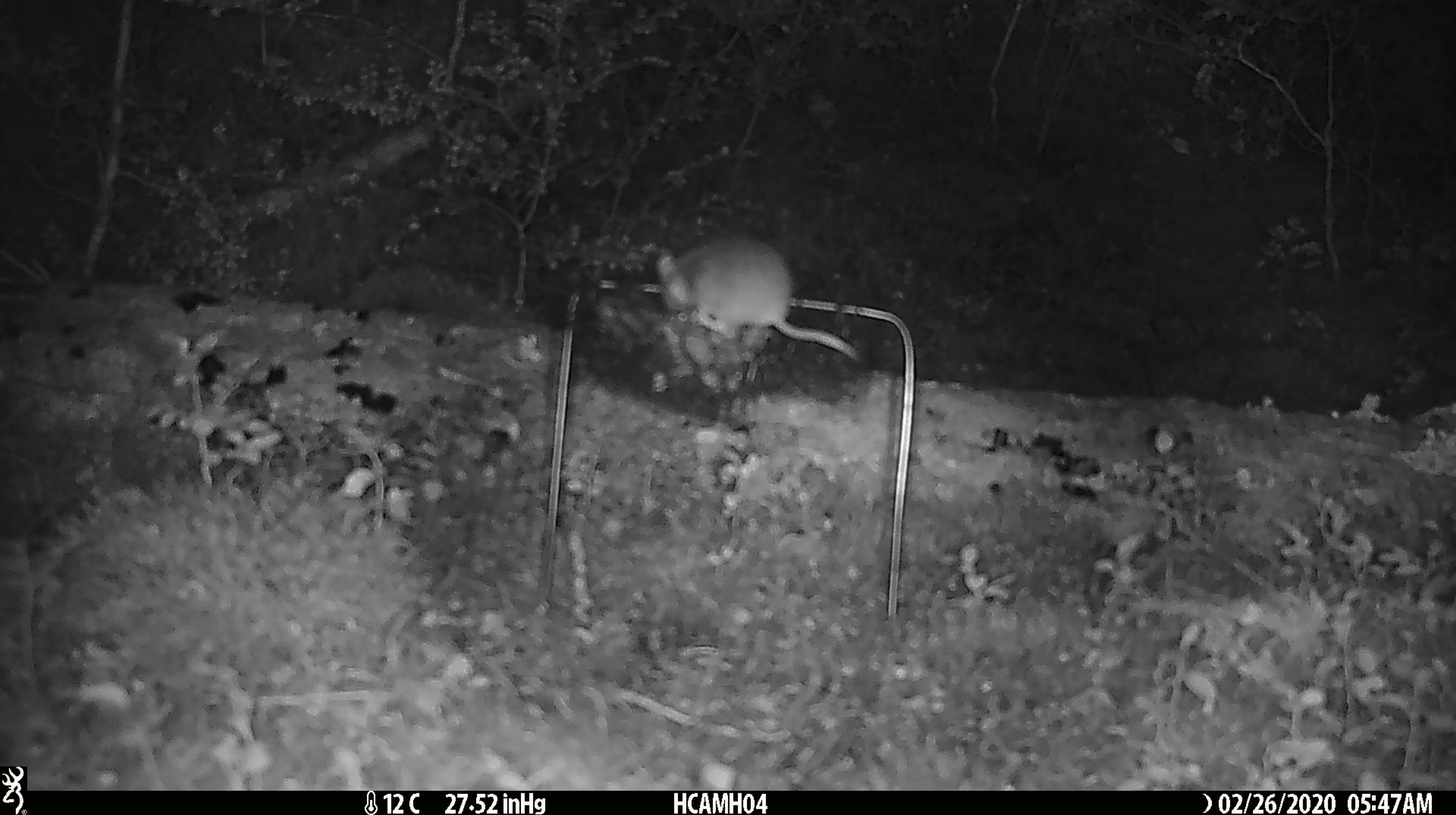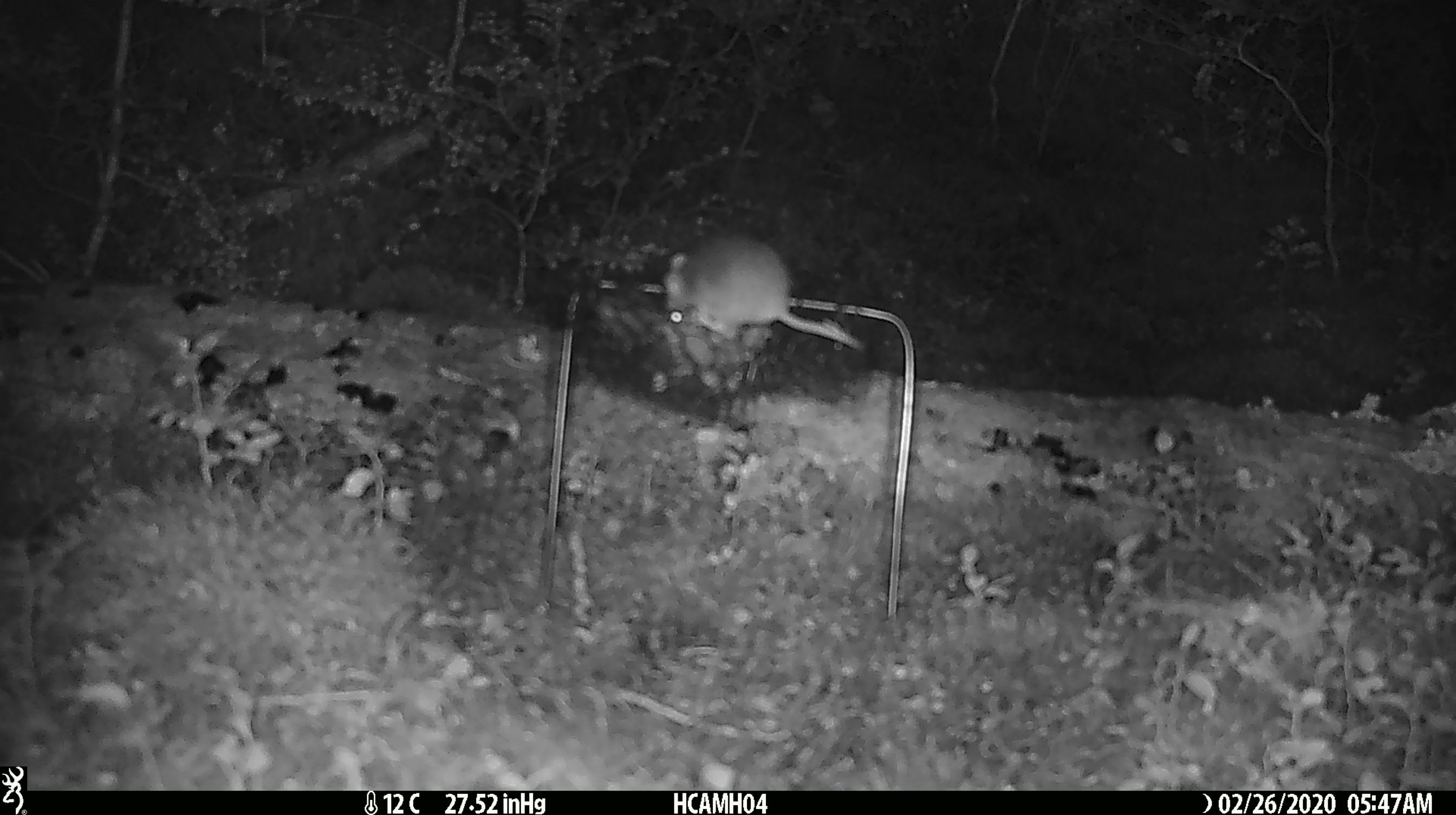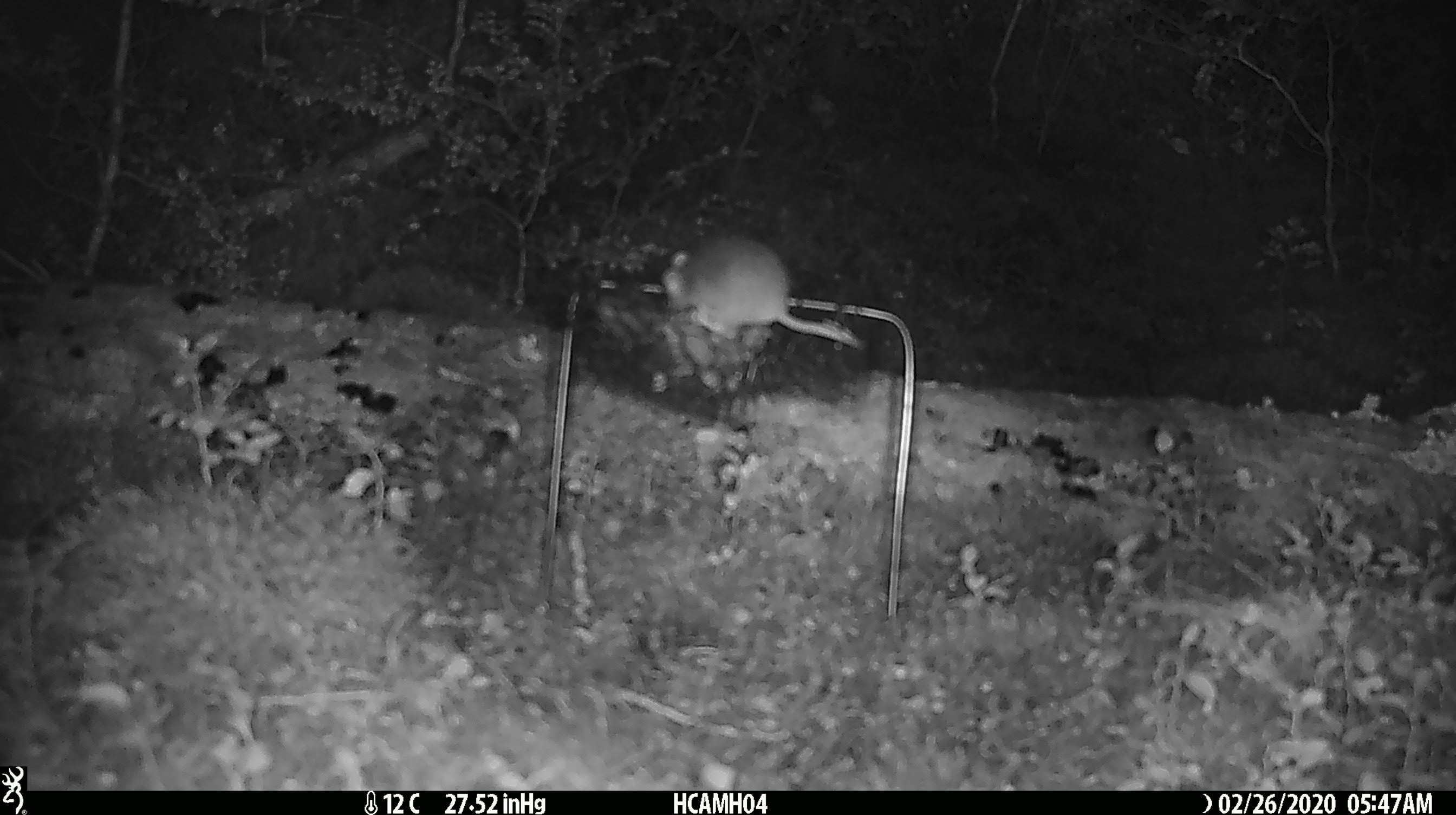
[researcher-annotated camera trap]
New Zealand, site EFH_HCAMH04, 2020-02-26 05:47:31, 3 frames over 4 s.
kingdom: Animalia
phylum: Chordata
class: Mammalia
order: Rodentia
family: Muridae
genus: Mus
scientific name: Mus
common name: mouse